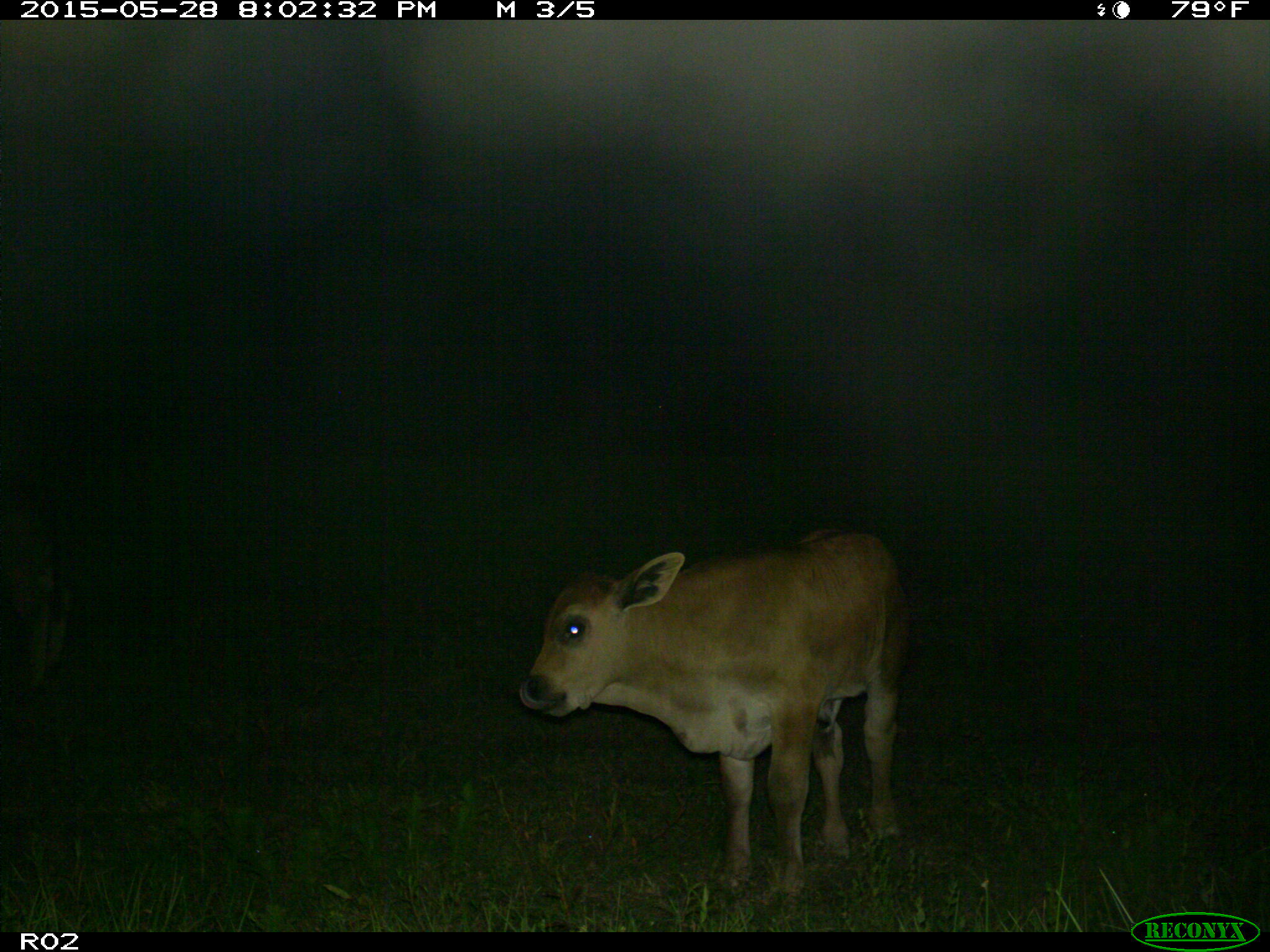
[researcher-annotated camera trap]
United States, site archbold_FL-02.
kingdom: Animalia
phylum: Chordata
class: Mammalia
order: Artiodactyla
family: Bovidae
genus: Bos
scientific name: Bos taurus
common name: domestic cow